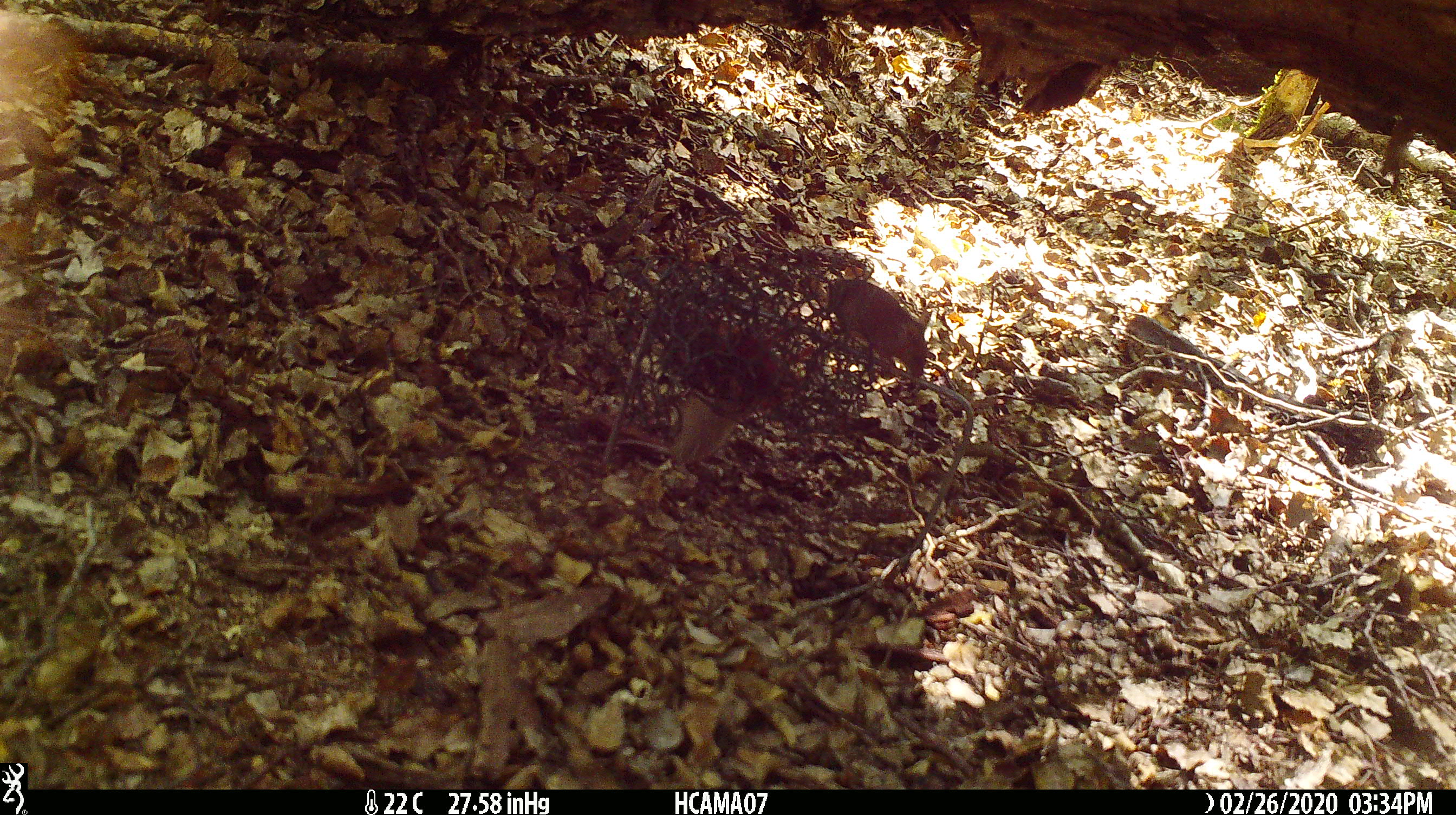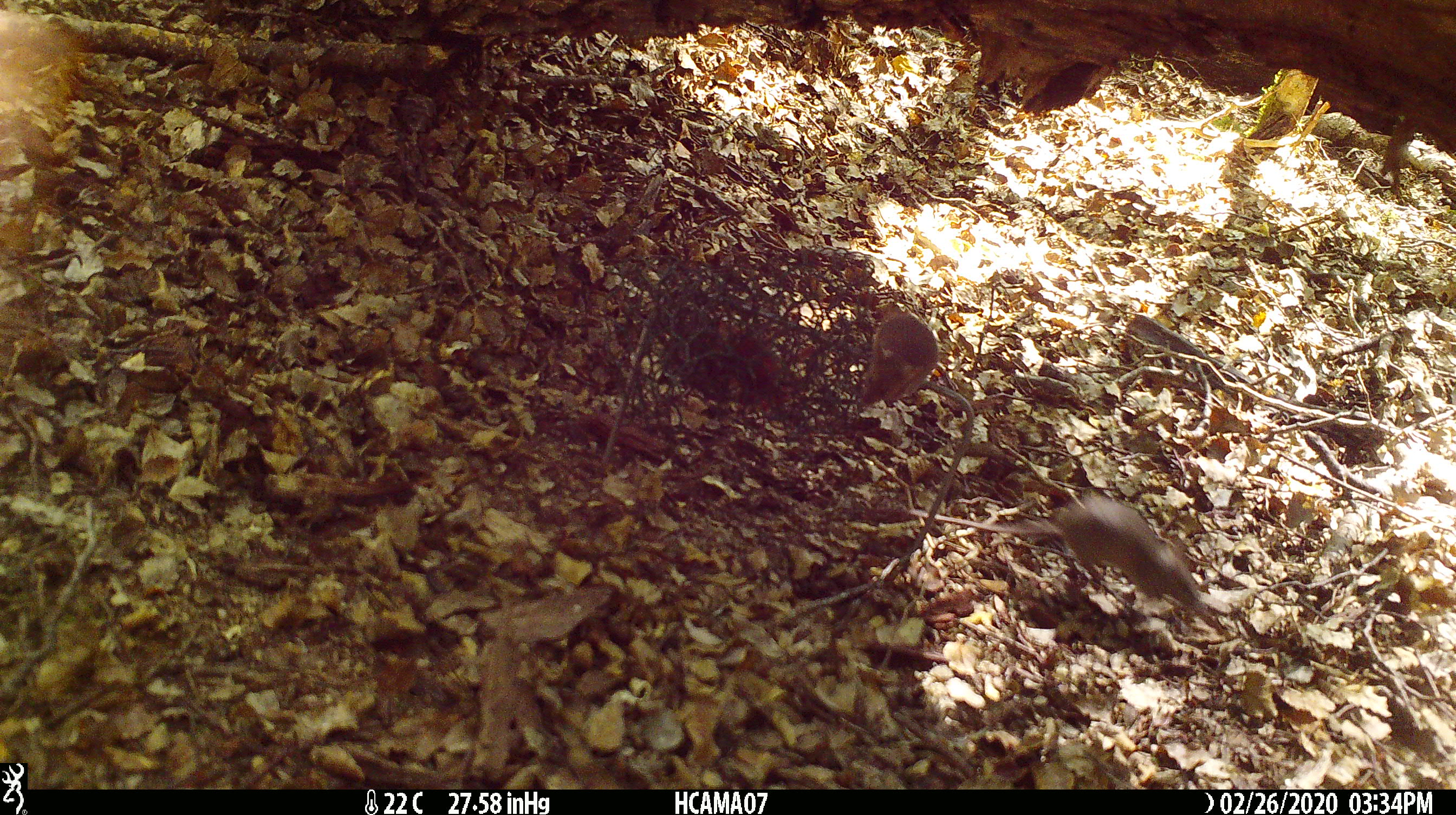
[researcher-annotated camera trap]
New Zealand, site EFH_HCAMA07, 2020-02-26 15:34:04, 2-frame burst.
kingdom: Animalia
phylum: Chordata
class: Mammalia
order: Rodentia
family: Muridae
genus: Mus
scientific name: Mus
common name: mouse